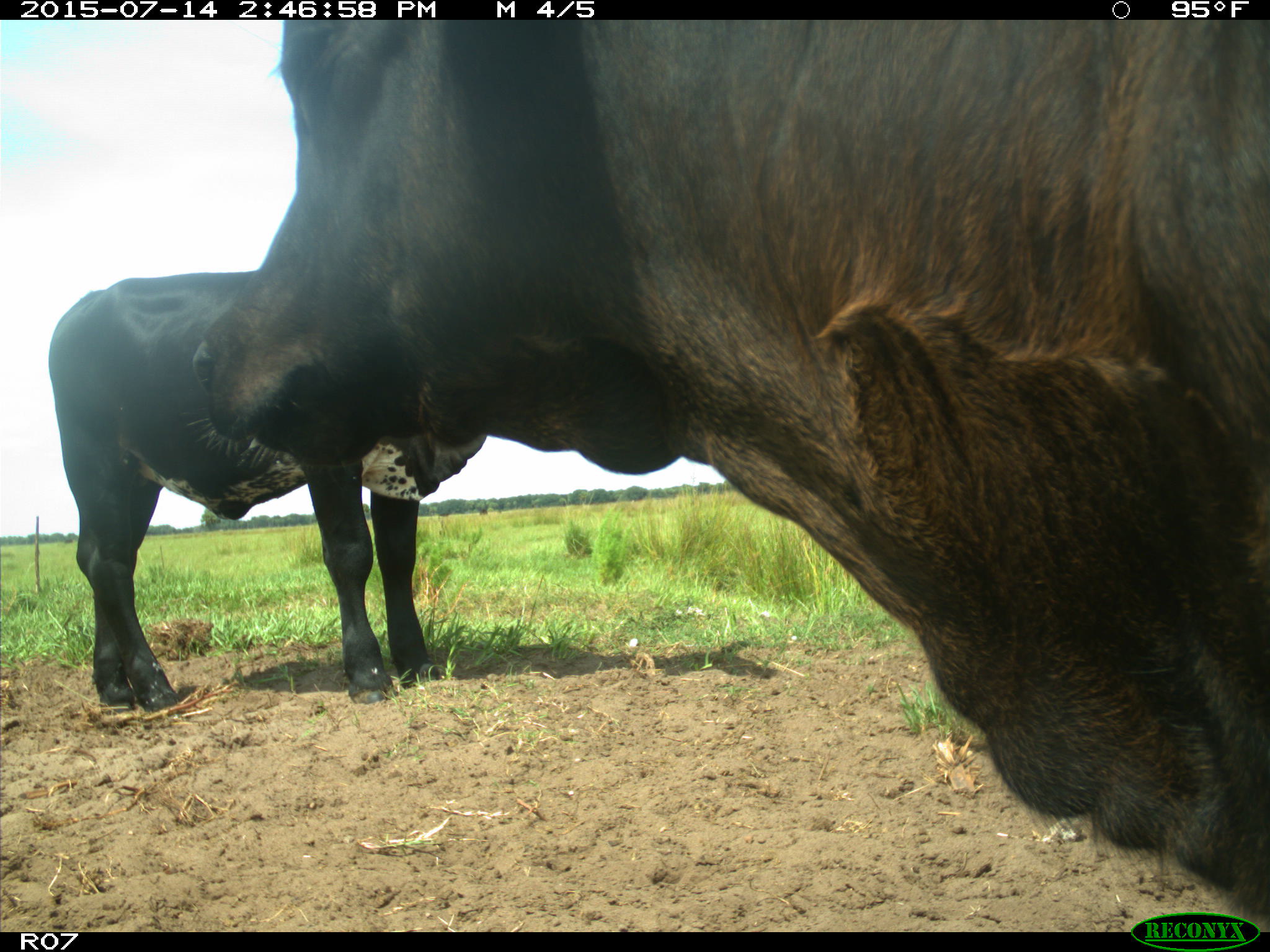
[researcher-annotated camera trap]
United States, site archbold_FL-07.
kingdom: Animalia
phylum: Chordata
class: Mammalia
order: Artiodactyla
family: Bovidae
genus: Bos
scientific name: Bos taurus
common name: domestic cow